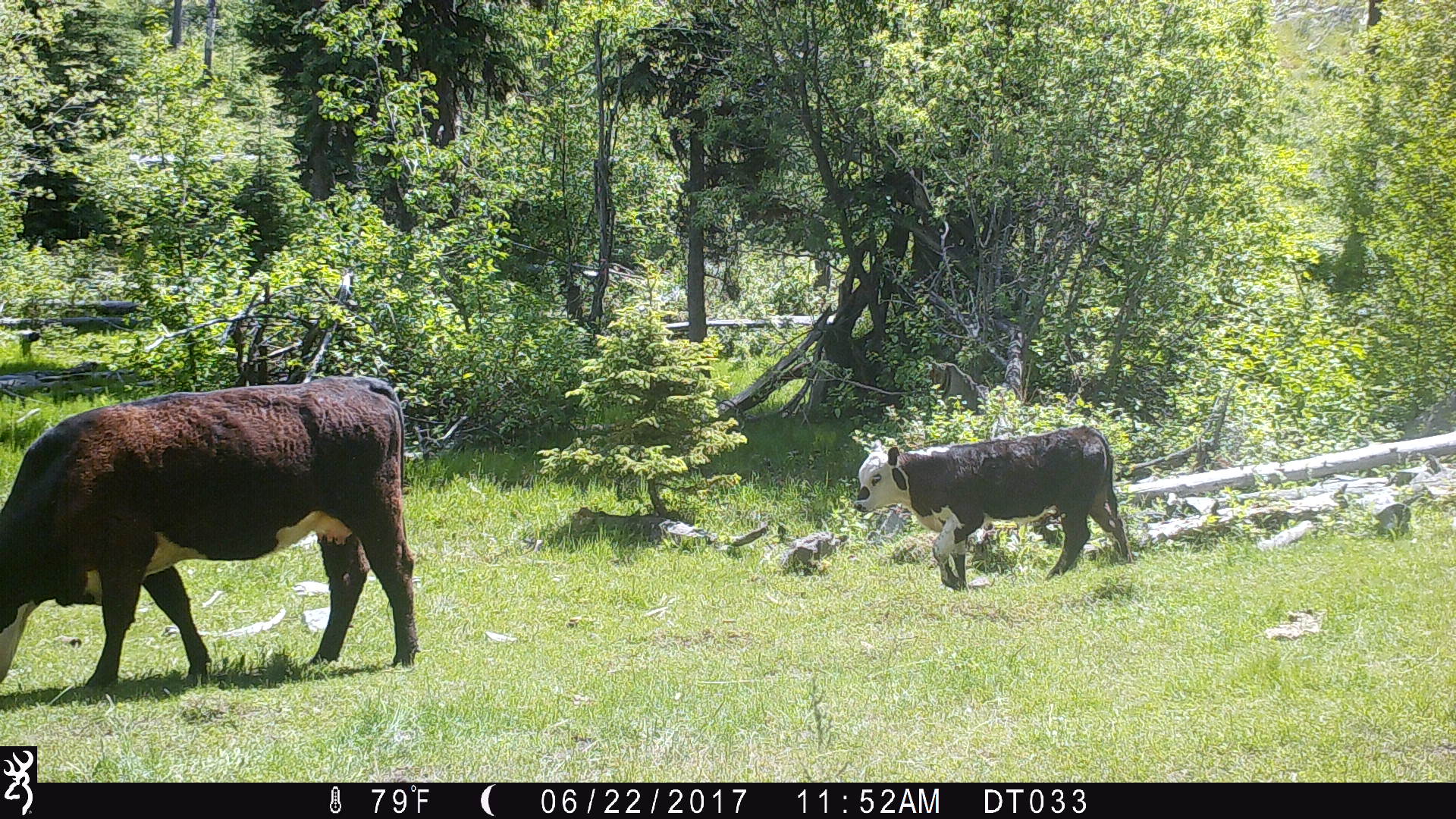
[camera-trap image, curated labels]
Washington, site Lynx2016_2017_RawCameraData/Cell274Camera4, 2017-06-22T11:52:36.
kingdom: Animalia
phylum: Chordata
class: Mammalia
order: Artiodactyla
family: Bovidae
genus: Bos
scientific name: Bos taurus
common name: domestic cattle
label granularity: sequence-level